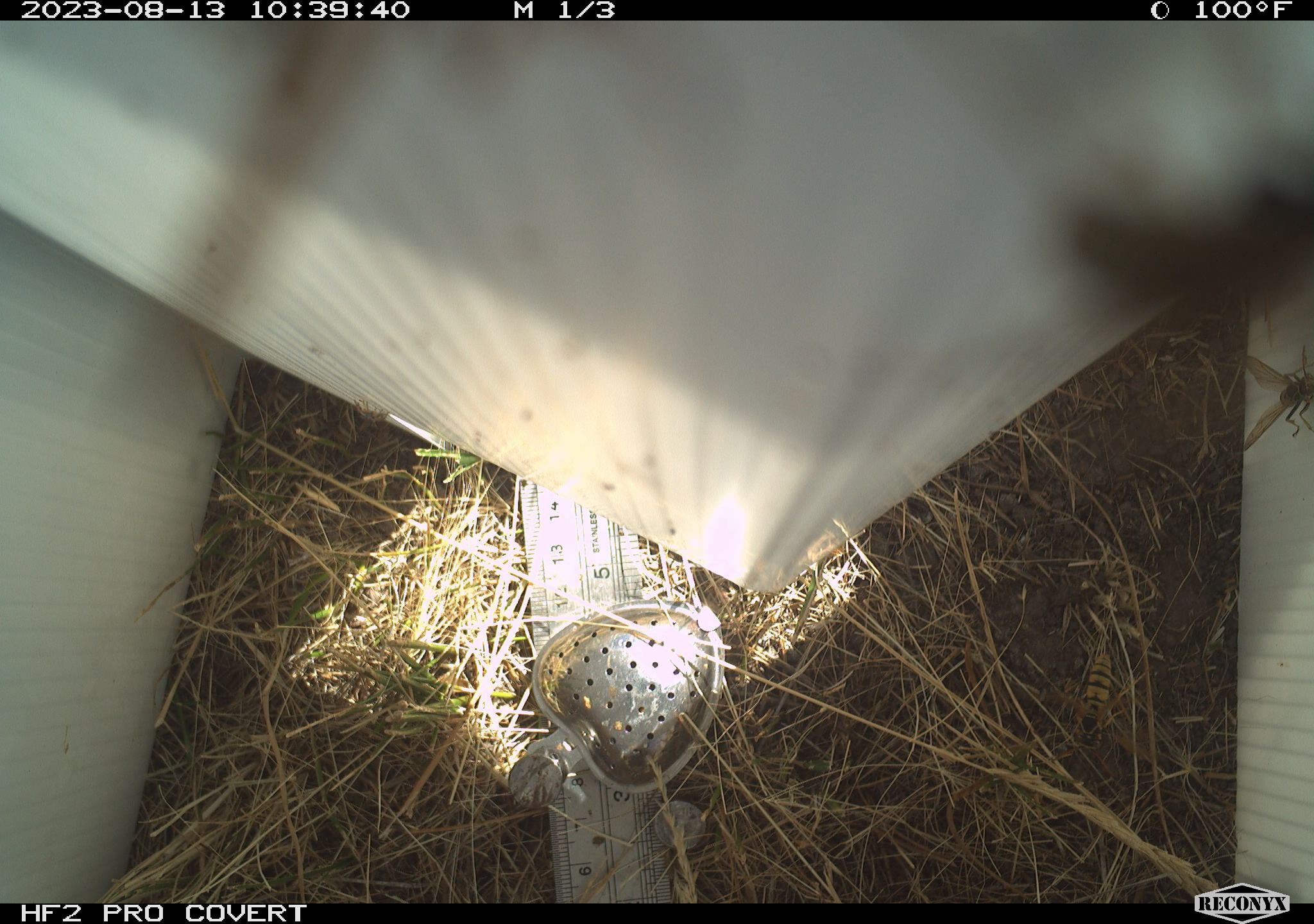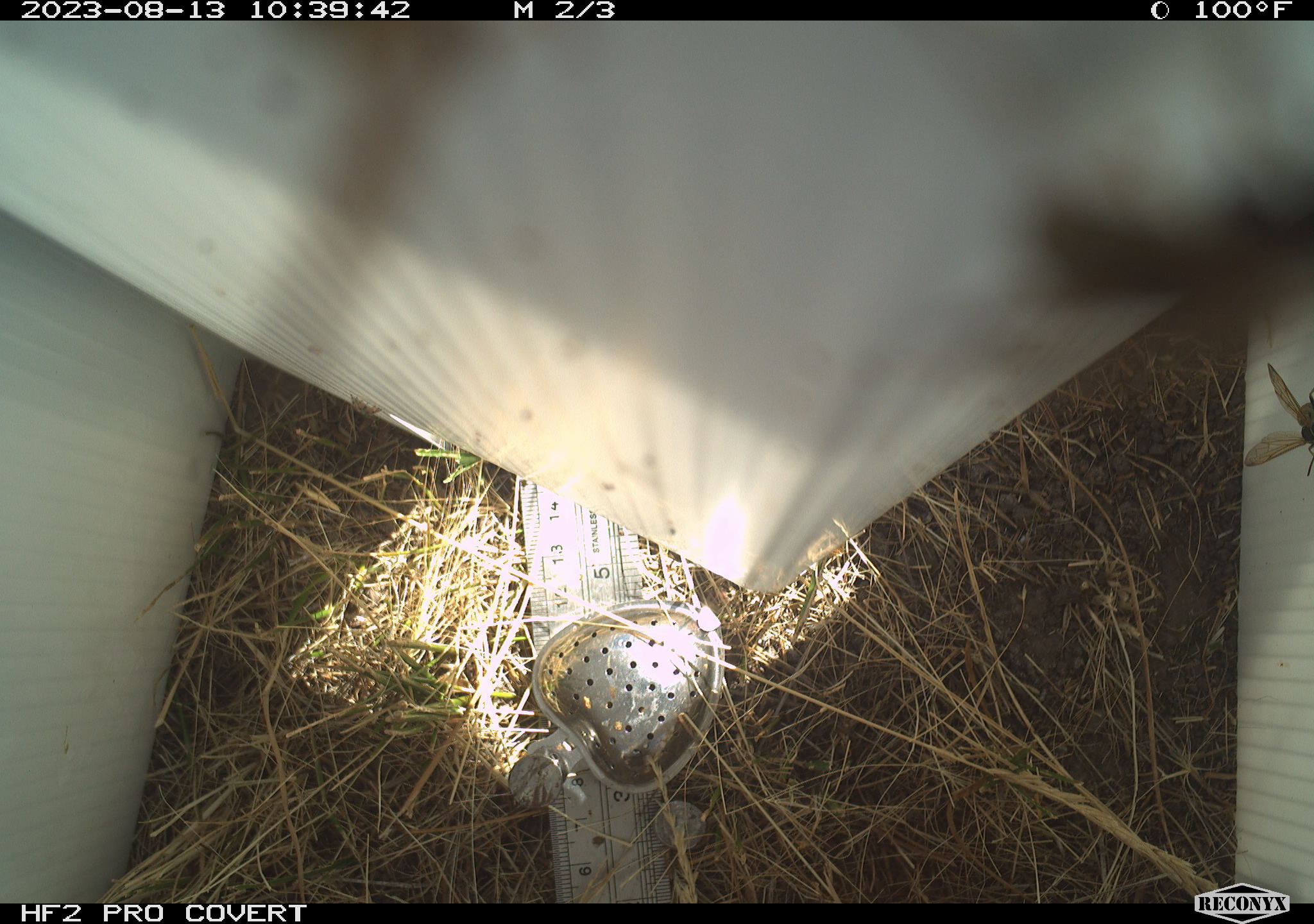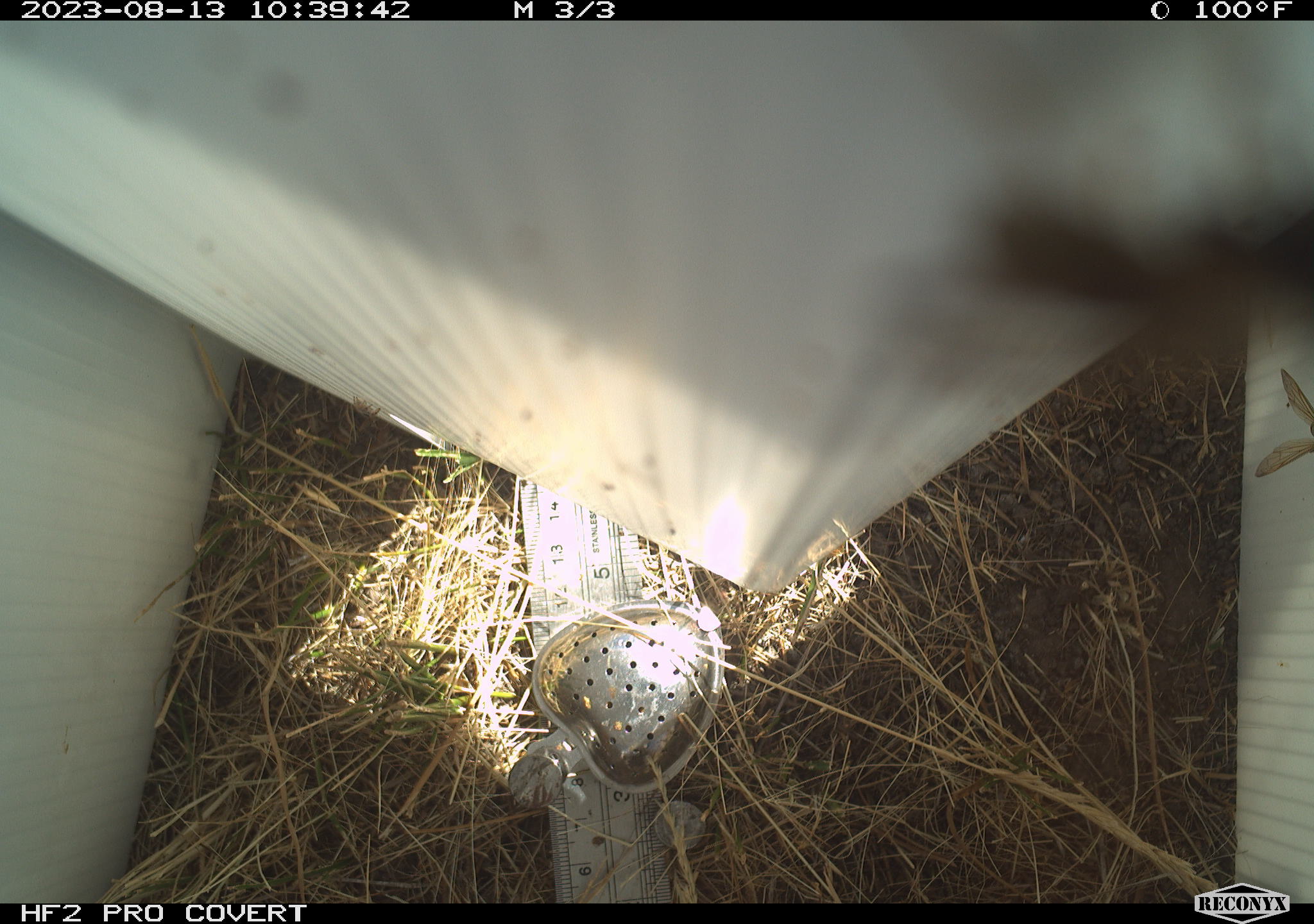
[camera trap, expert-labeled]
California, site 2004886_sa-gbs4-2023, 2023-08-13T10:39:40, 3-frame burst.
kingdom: Animalia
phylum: Arthropoda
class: Insecta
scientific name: Insecta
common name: insect